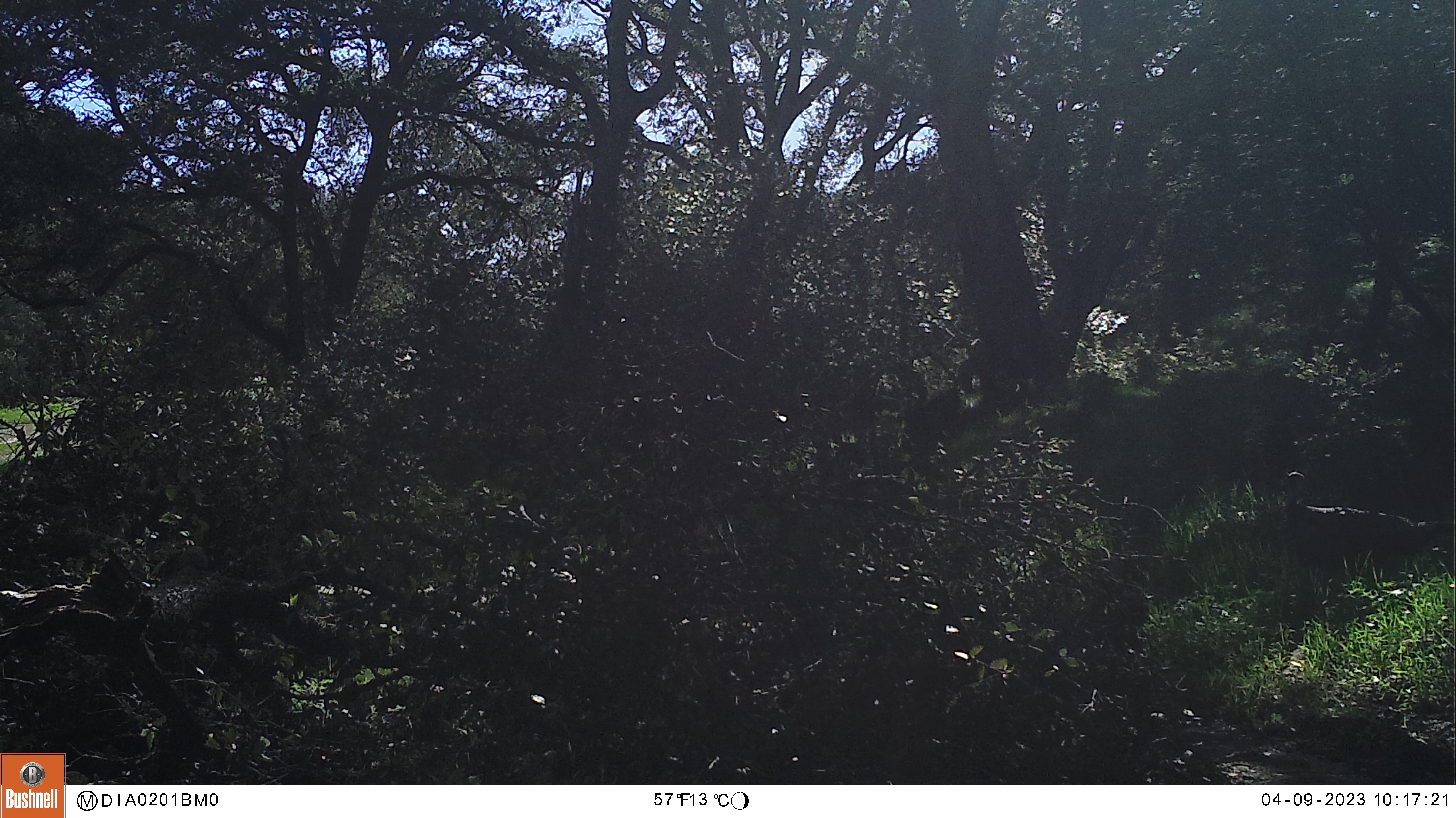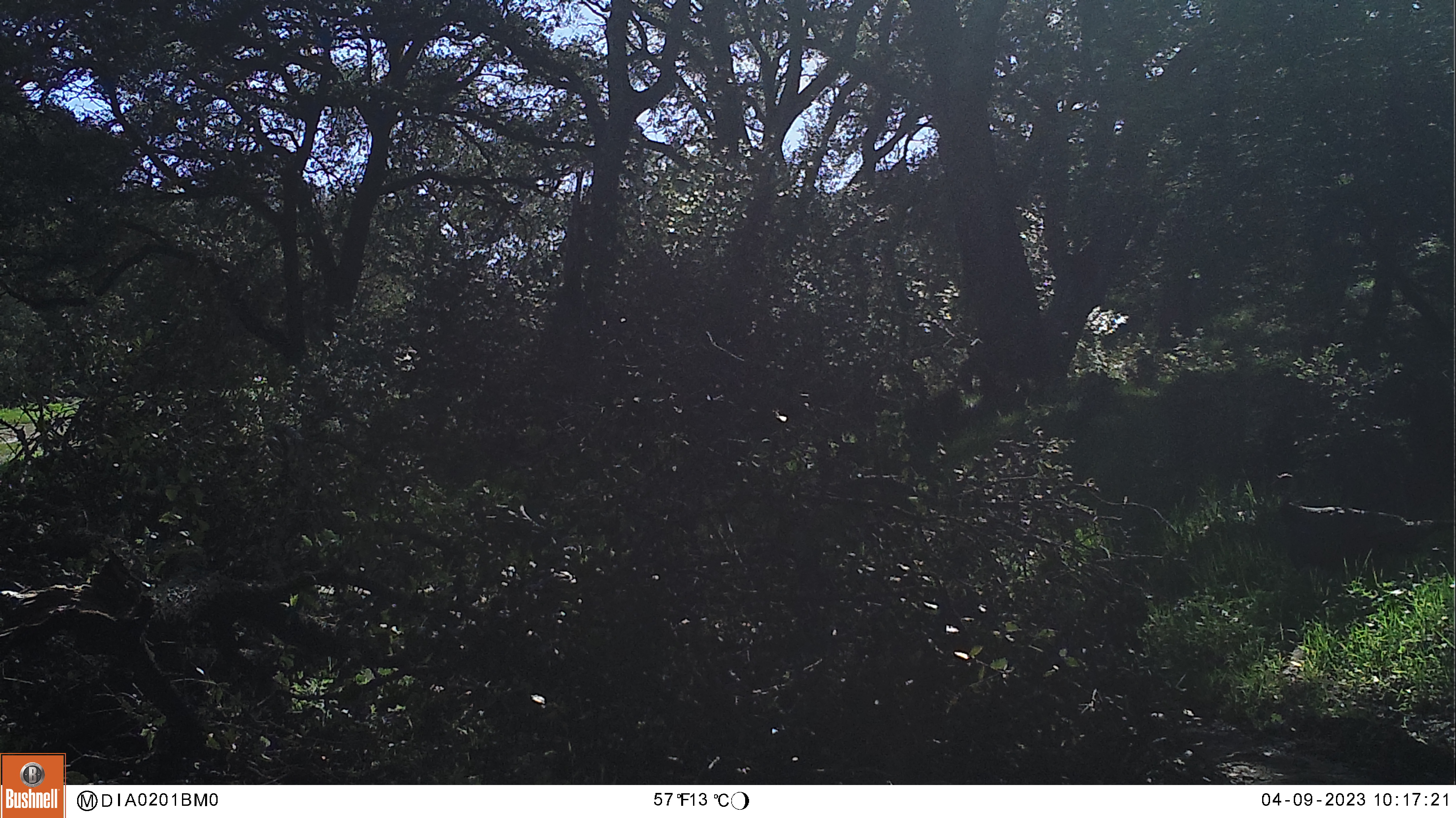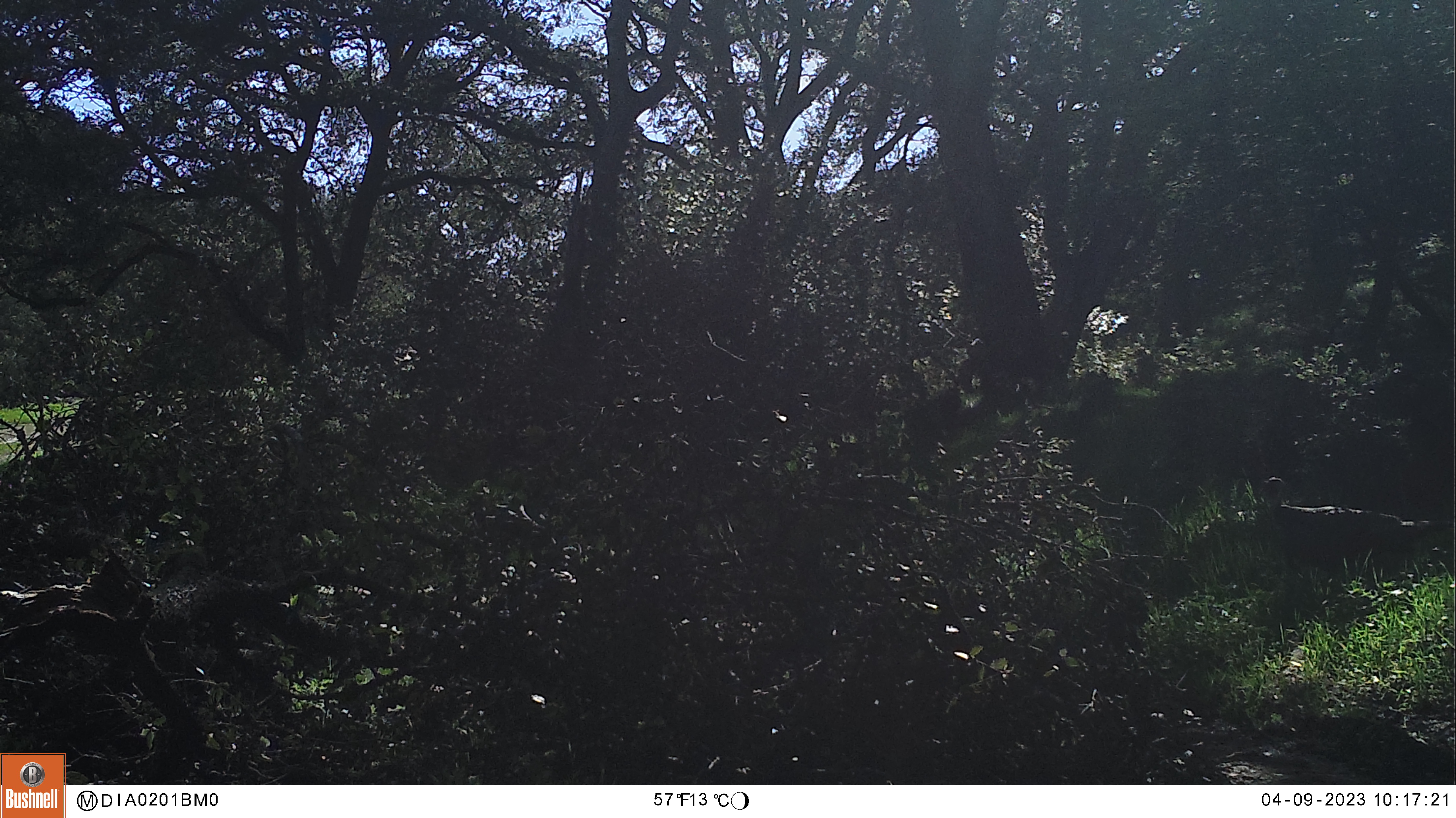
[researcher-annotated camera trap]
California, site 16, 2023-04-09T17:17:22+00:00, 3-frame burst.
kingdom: Animalia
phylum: Chordata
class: Aves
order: Galliformes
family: Phasianidae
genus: Meleagris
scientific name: Meleagris gallopavo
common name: turkey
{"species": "turkey (Meleagris gallopavo)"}